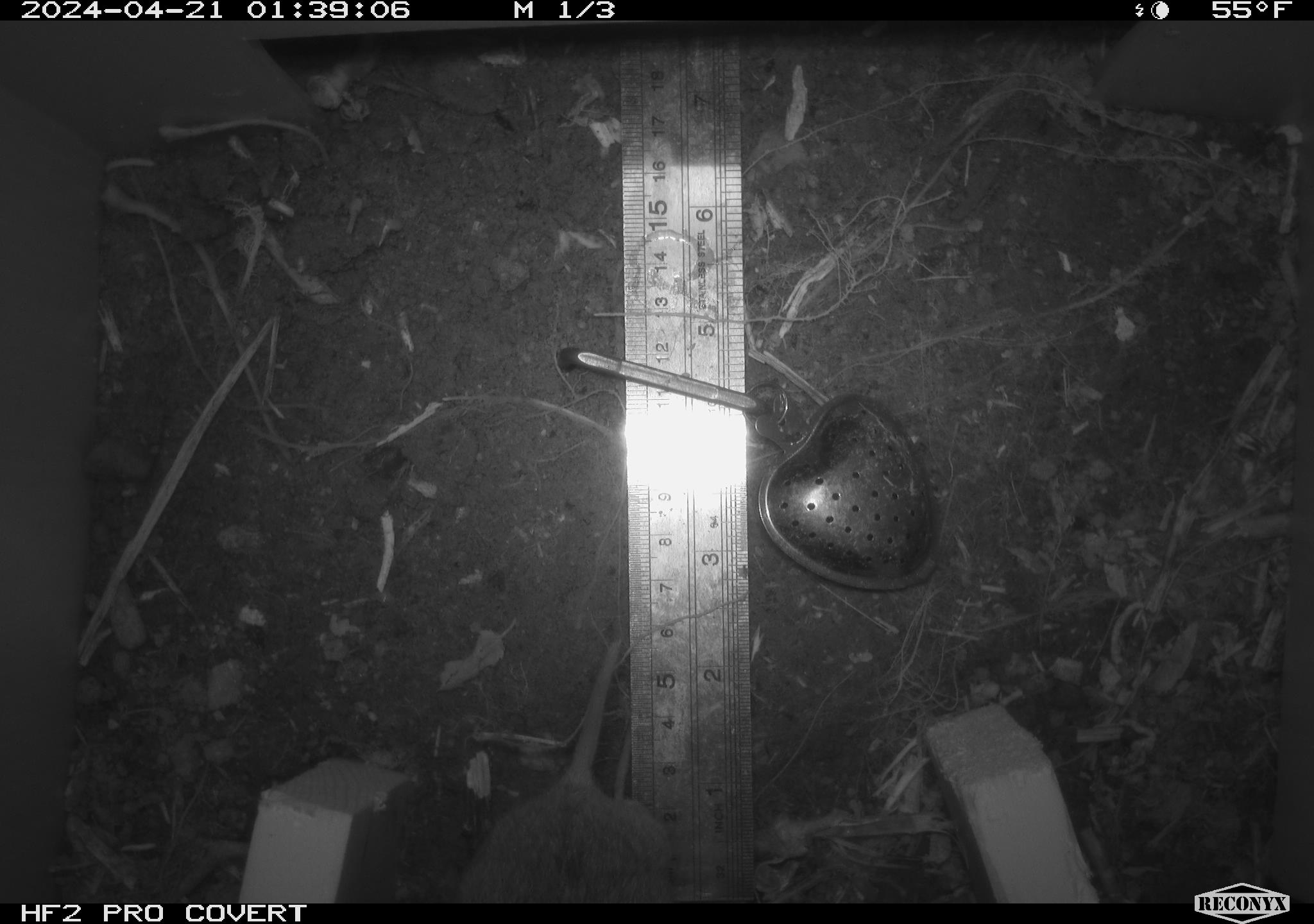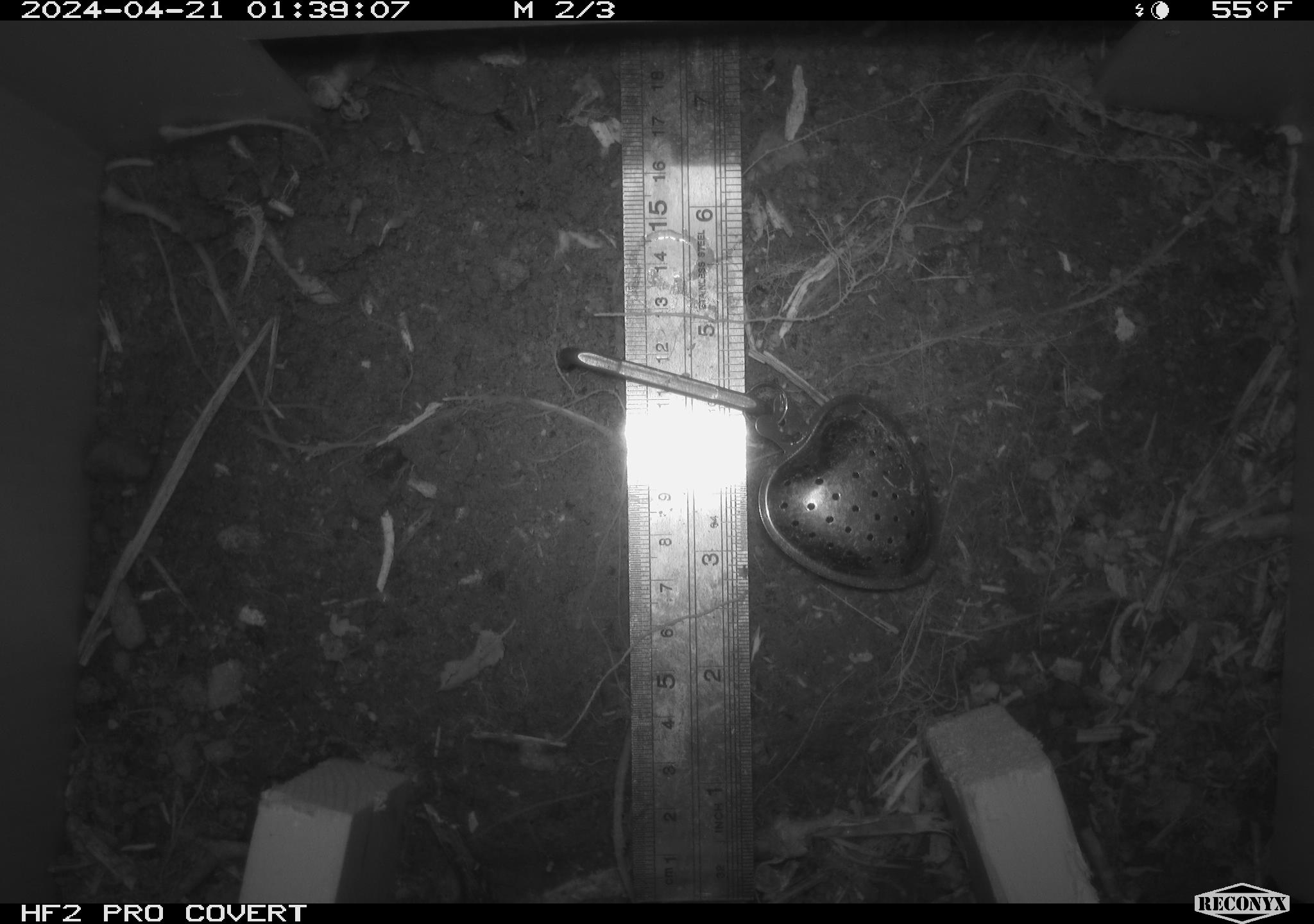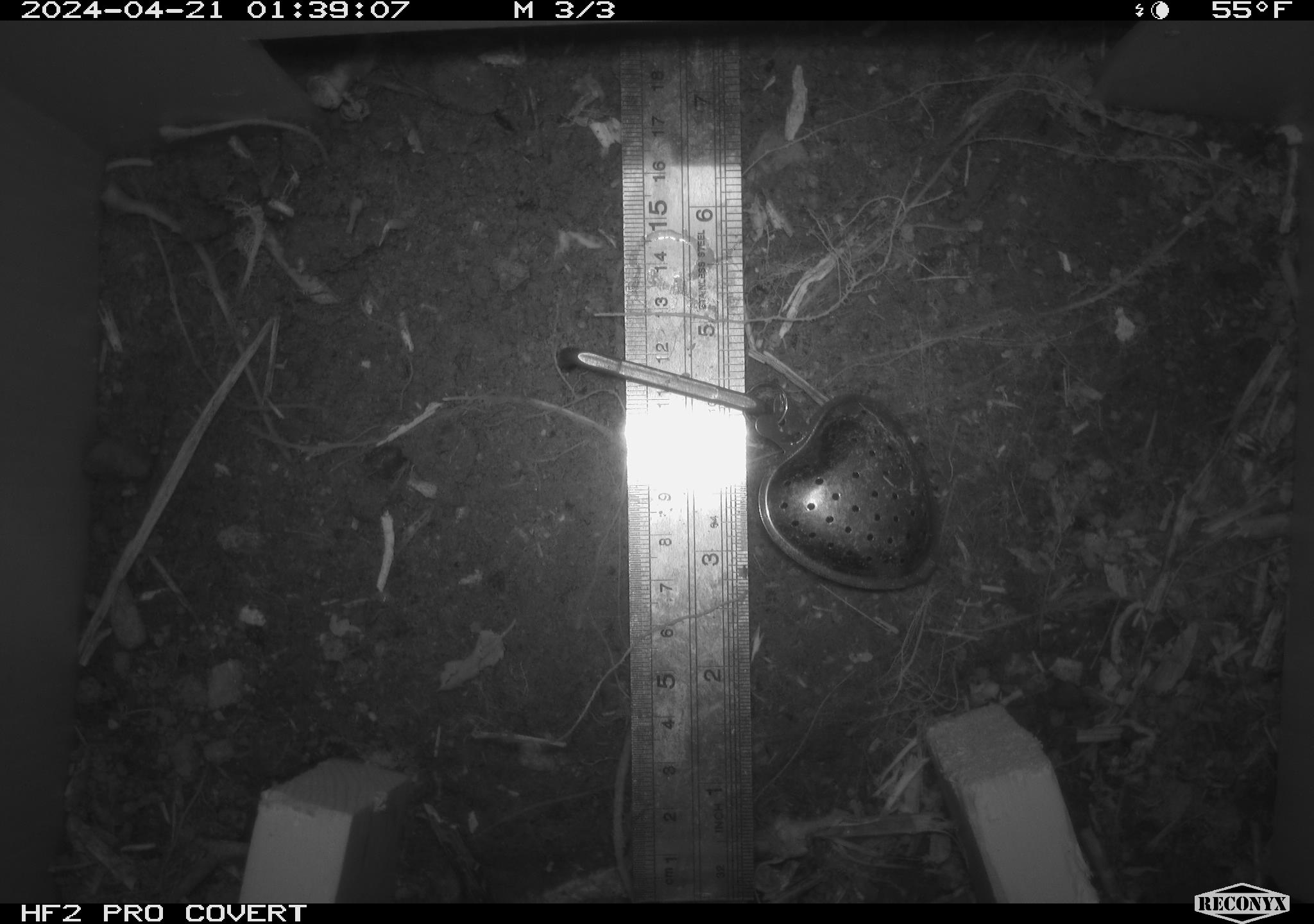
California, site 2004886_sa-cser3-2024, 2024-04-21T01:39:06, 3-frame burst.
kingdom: Animalia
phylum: Chordata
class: Mammalia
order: Rodentia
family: Cricetidae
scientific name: Cricetidae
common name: hamsters, voles, lemmings, and allies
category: cricetidae family